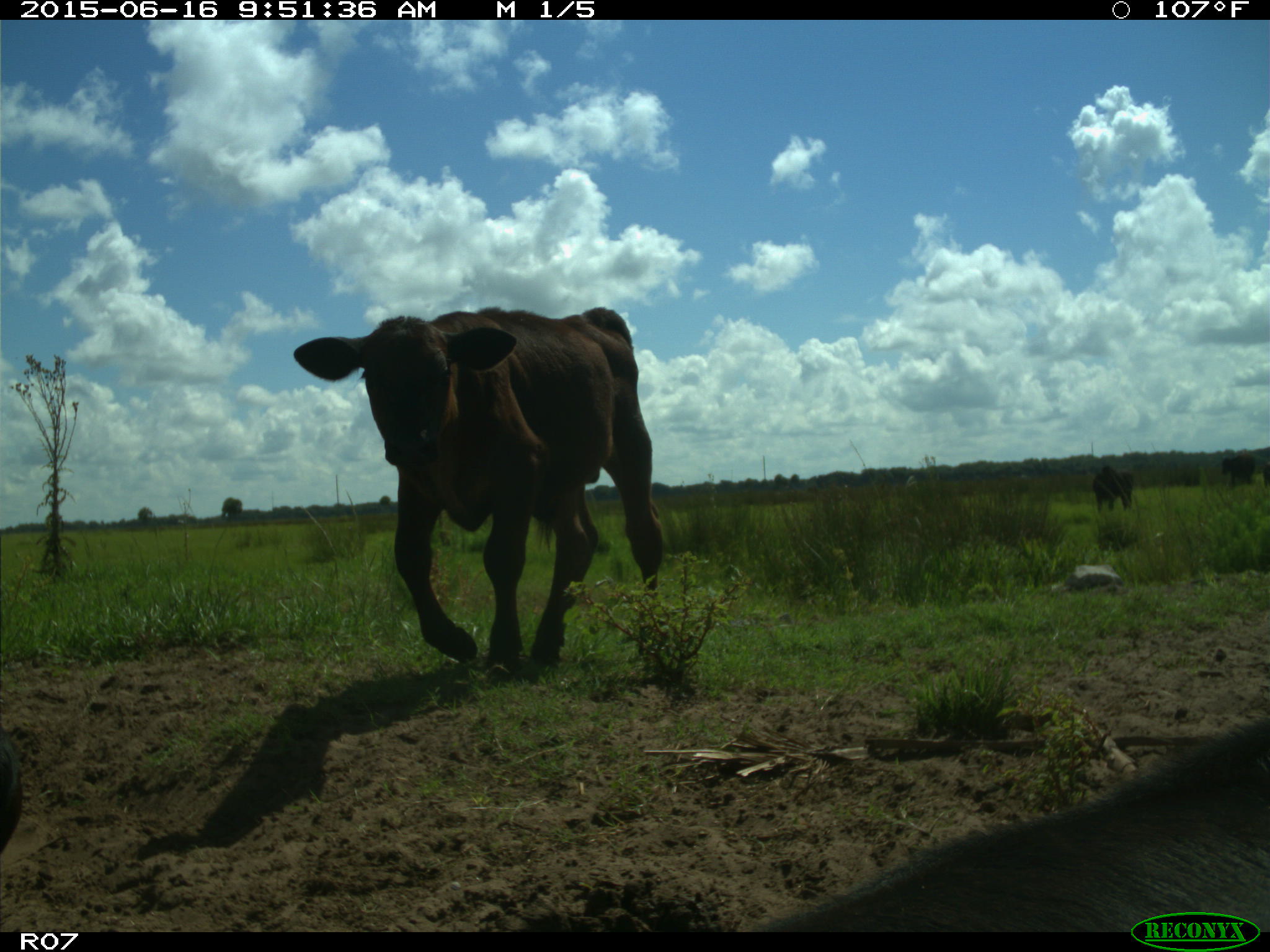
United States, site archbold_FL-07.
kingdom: Animalia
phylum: Chordata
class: Mammalia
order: Artiodactyla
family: Bovidae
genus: Bos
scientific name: Bos taurus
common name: domestic cow